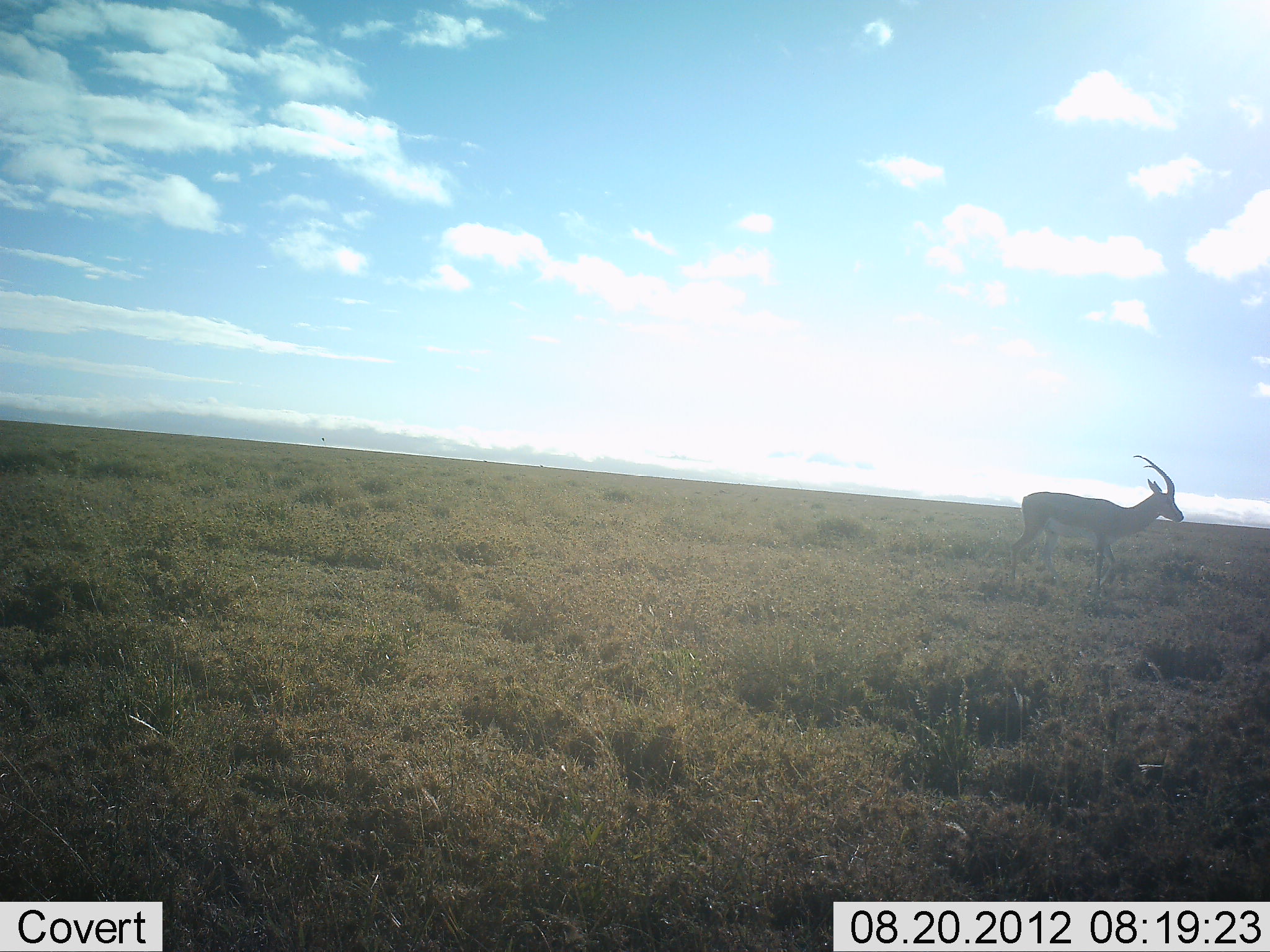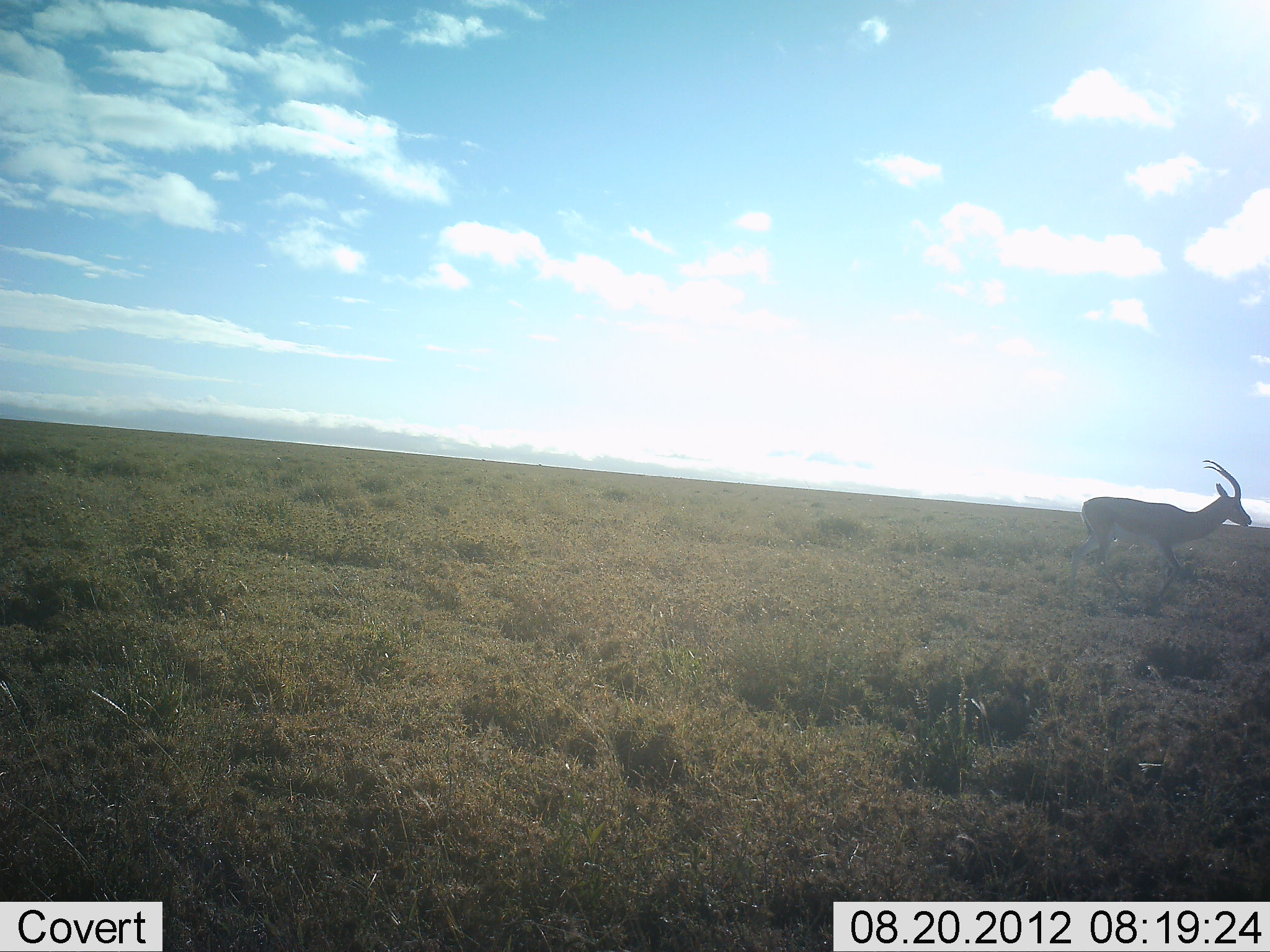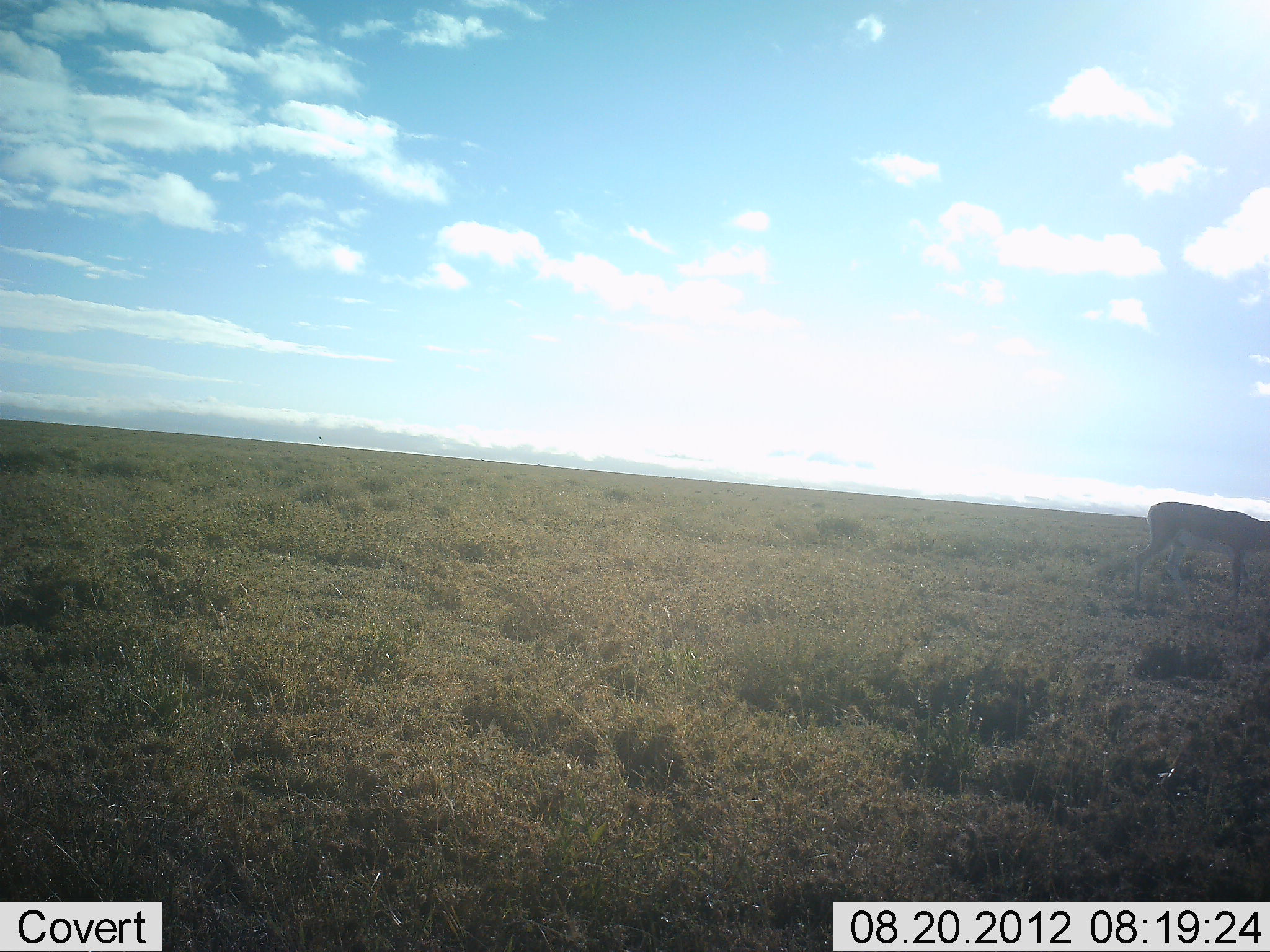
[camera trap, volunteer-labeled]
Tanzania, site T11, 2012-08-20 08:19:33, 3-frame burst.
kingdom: Animalia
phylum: Chordata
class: Mammalia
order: Artiodactyla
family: Bovidae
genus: Eudorcas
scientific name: Eudorcas thomsonii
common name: thomson's gazelle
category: gazellethomsons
Gazellethomsons (thomson's gazelle) (Eudorcas thomsonii), count 1. Behavior (volunteer vote fractions): standing 10%, resting 0%, moving 90%, interacting 0%. Young present (vote fraction): 0%. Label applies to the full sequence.